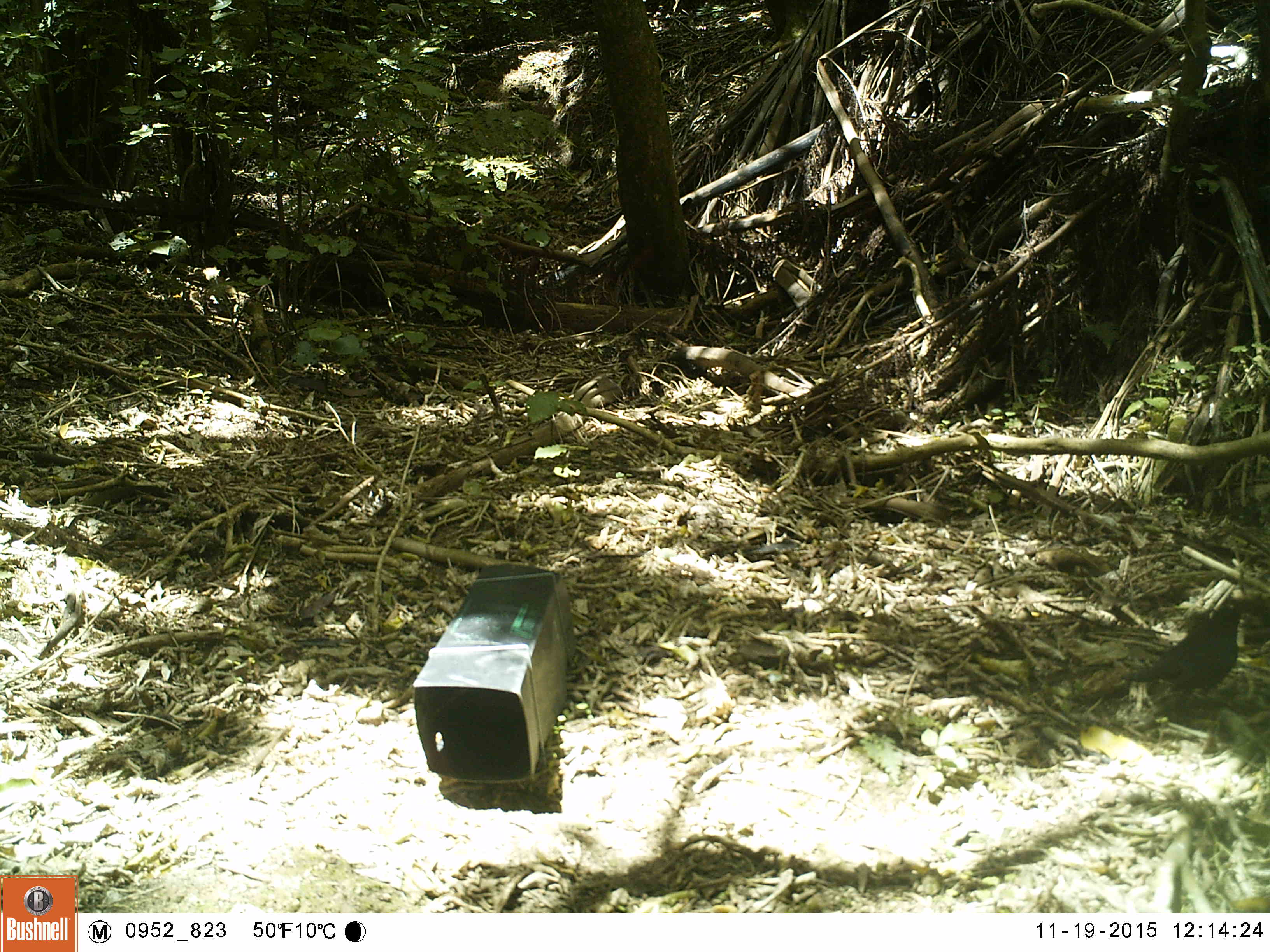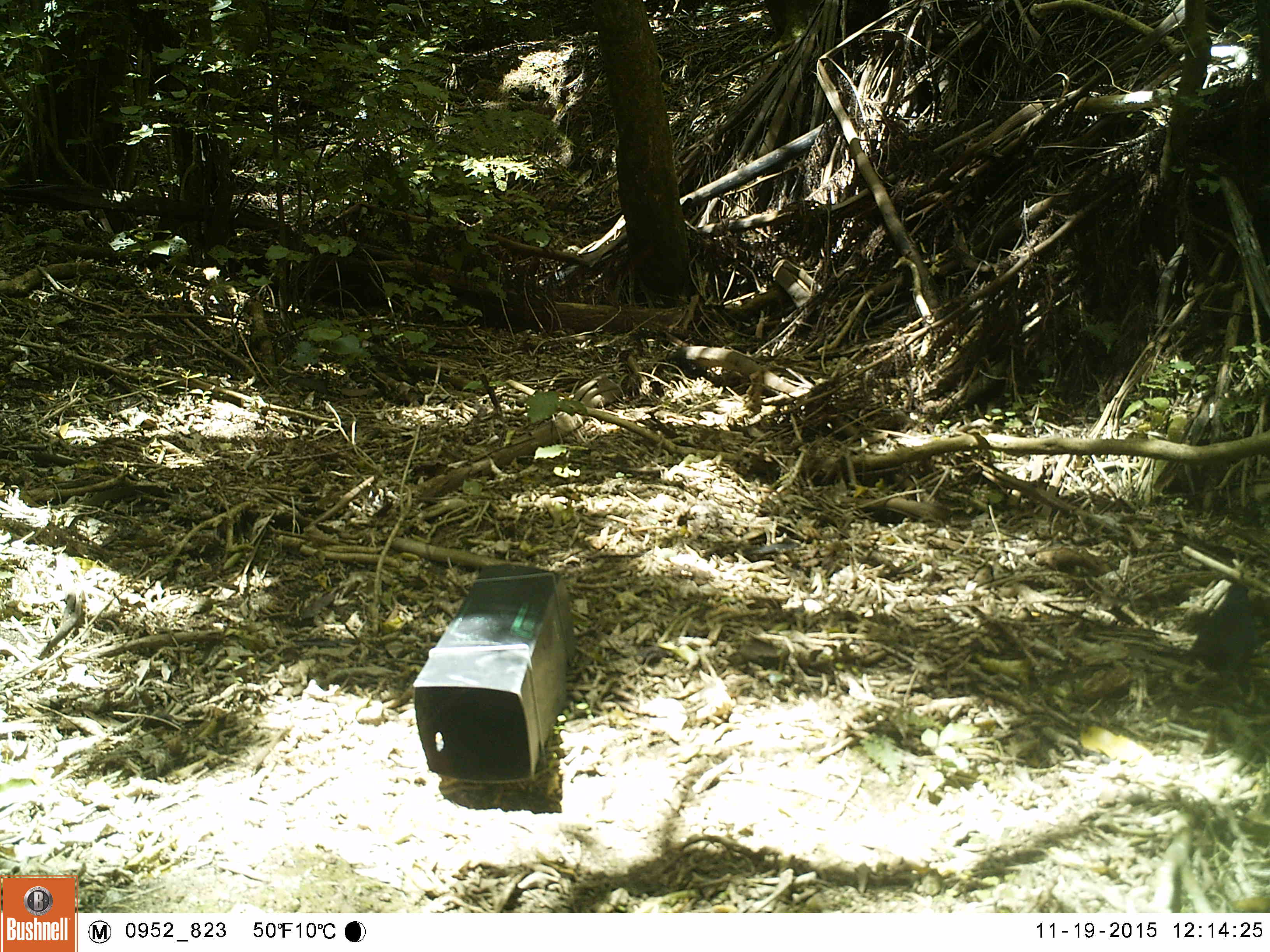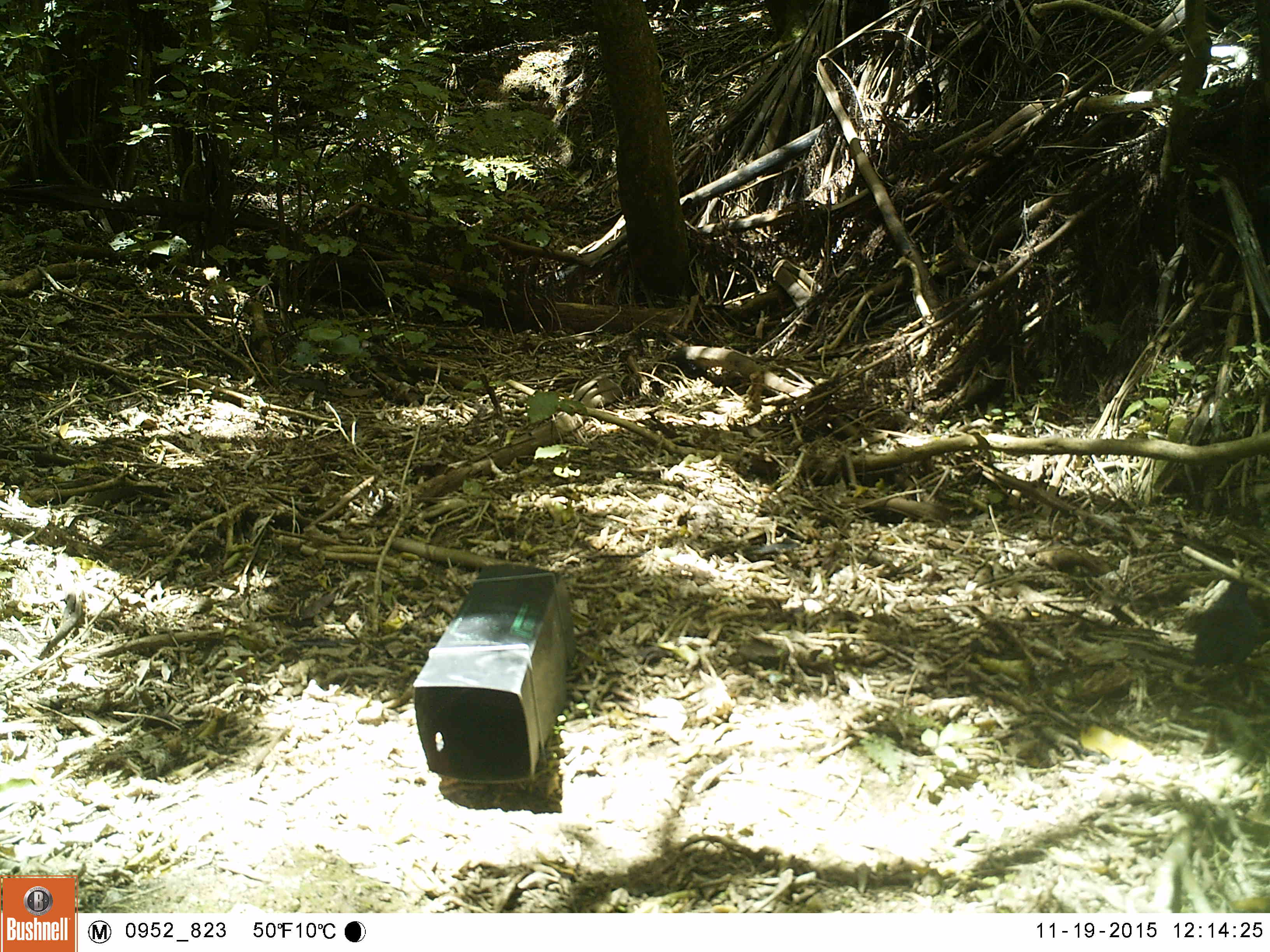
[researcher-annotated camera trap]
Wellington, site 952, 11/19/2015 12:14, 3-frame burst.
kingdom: Animalia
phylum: Chordata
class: Aves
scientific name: Aves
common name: bird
Bird (Aves).